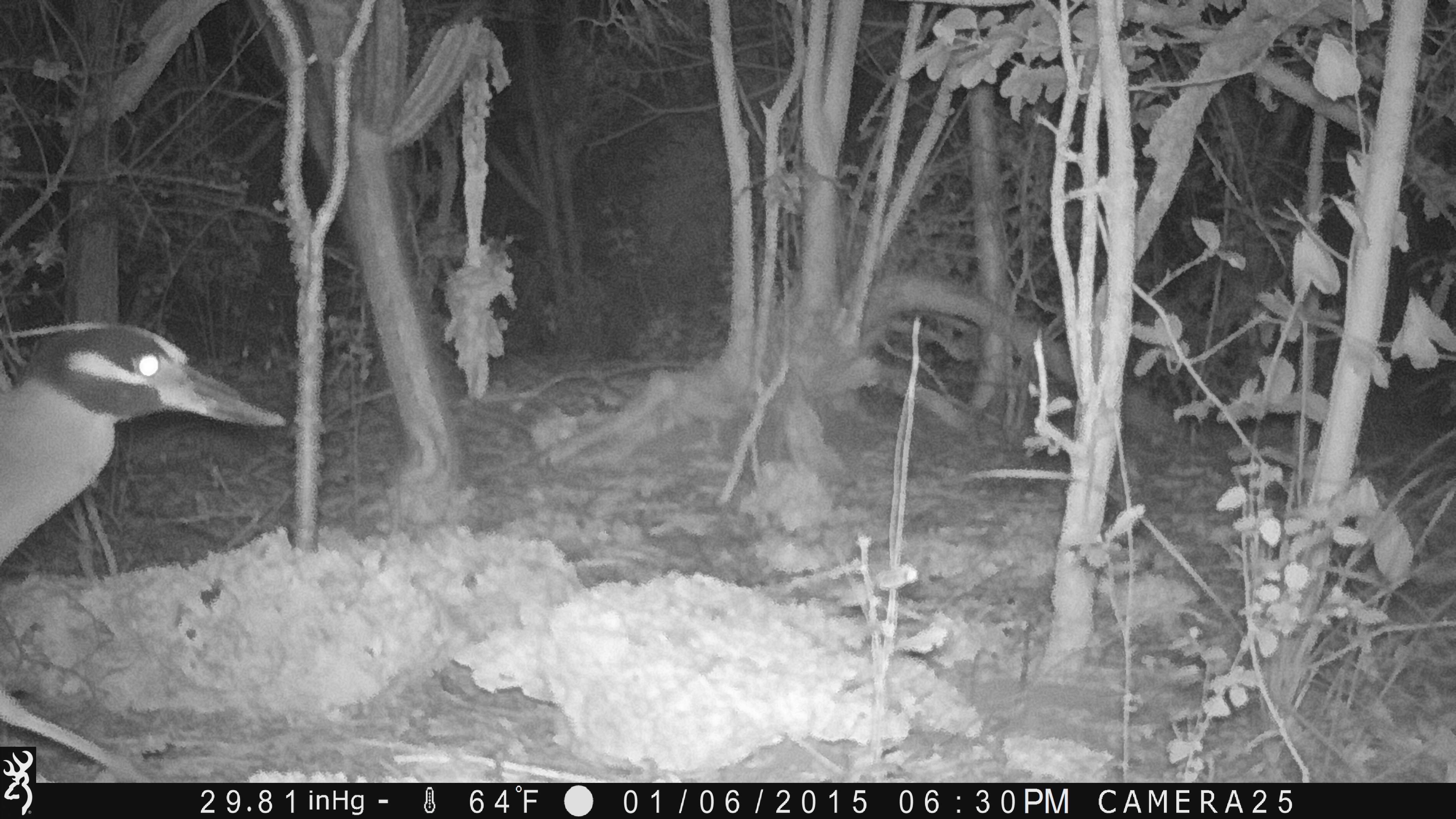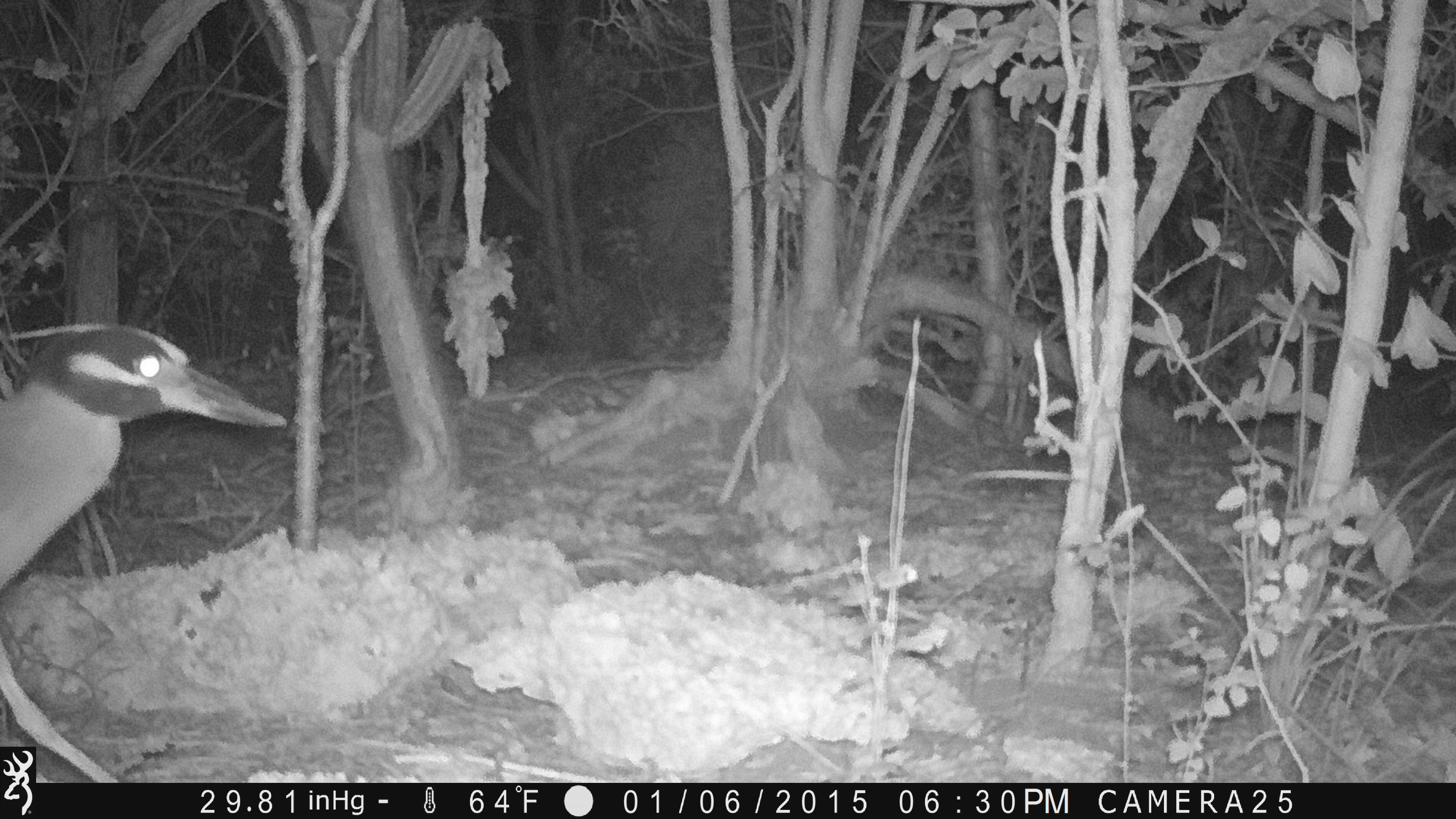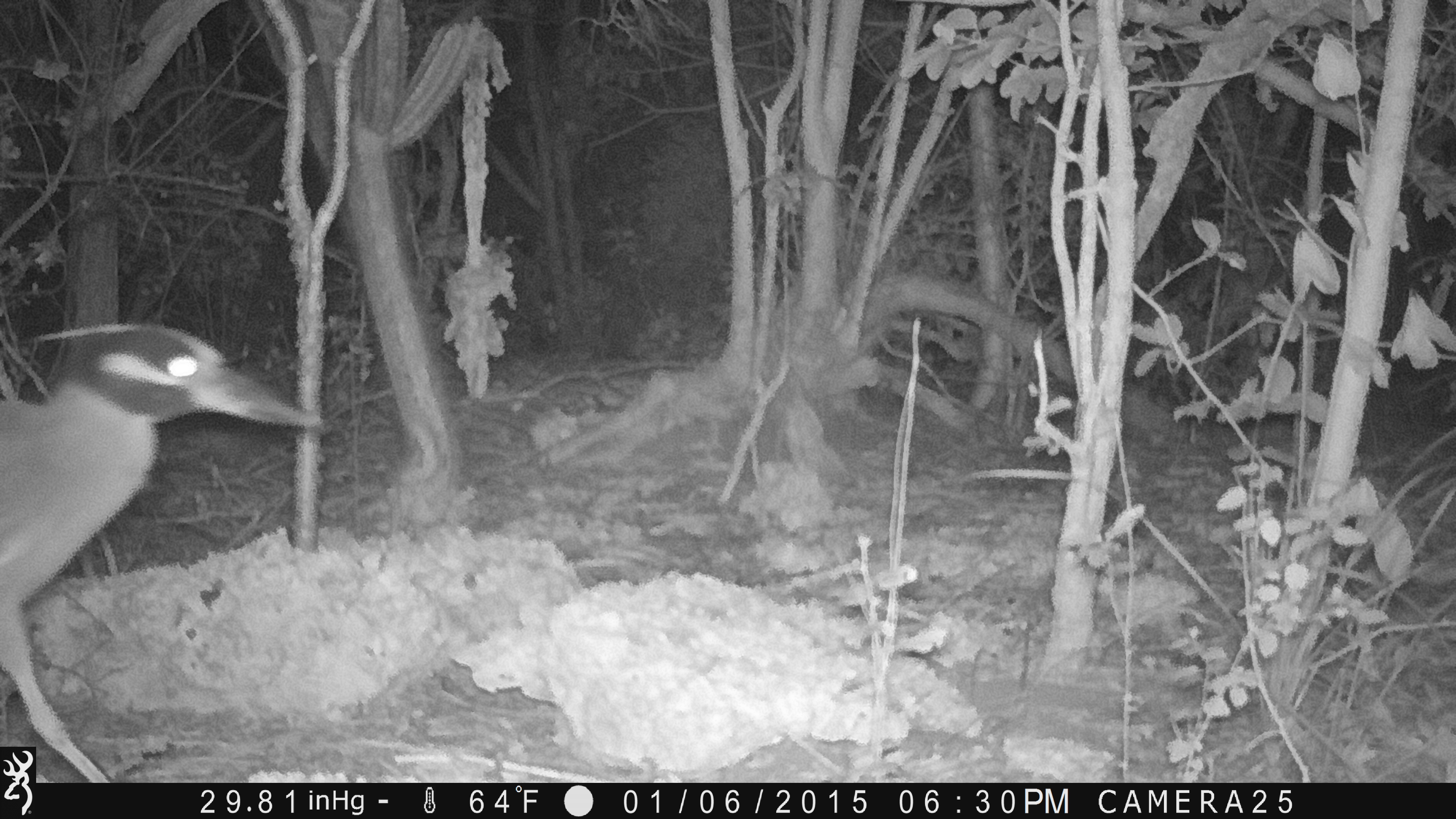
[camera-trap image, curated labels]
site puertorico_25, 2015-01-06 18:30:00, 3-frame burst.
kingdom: Animalia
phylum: Chordata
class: Aves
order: Pelecaniformes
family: Ardeidae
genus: Nyctanassa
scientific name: Nyctanassa violacea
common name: yellow-crowned night heron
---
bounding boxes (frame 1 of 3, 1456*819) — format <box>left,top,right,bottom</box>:
yellow-crowned night heron: <box>0,319,293,600</box>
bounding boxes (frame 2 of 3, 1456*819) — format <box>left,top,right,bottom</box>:
yellow-crowned night heron: <box>0,323,292,743</box>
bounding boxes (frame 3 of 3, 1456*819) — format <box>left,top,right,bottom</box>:
yellow-crowned night heron: <box>0,316,336,746</box>